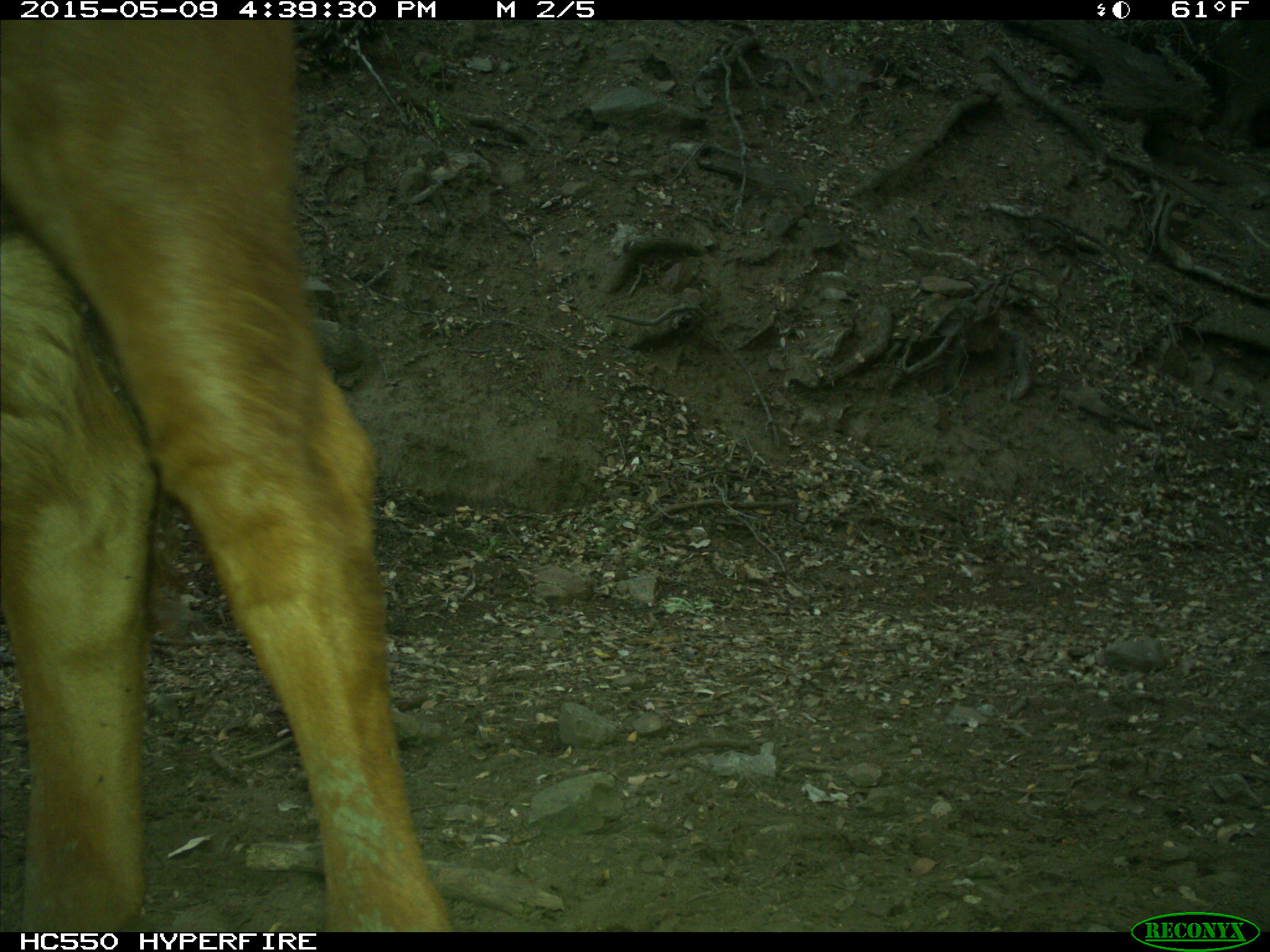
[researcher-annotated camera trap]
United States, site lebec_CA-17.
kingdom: Animalia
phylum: Chordata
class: Mammalia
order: Artiodactyla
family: Bovidae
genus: Bos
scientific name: Bos taurus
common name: domestic cow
Bos taurus (domestic cow).